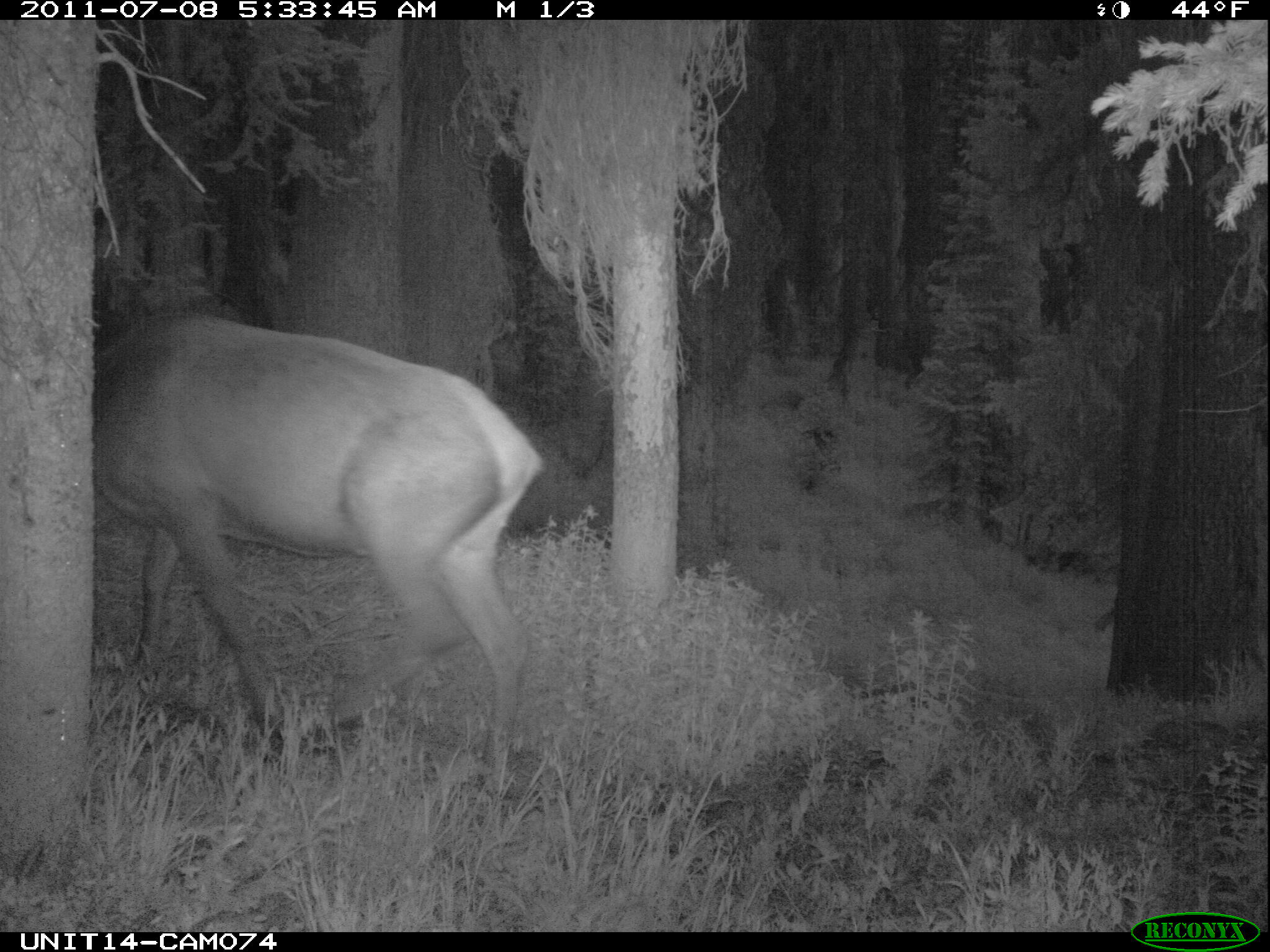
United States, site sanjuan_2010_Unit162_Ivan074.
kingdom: Animalia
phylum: Chordata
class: Mammalia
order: Artiodactyla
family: Cervidae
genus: Cervus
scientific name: Cervus elaphus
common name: red deer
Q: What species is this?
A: Cervus elaphus (red deer).